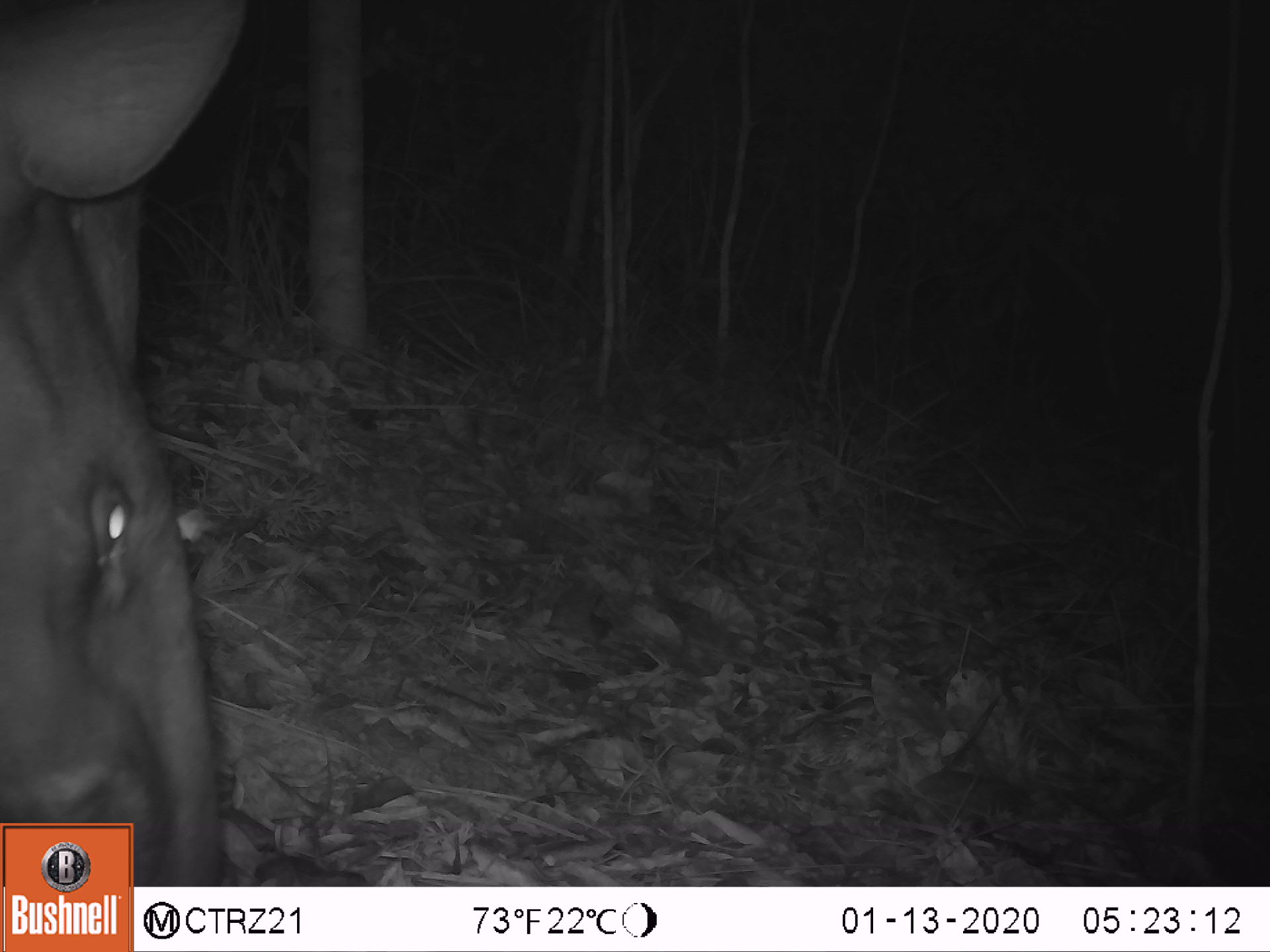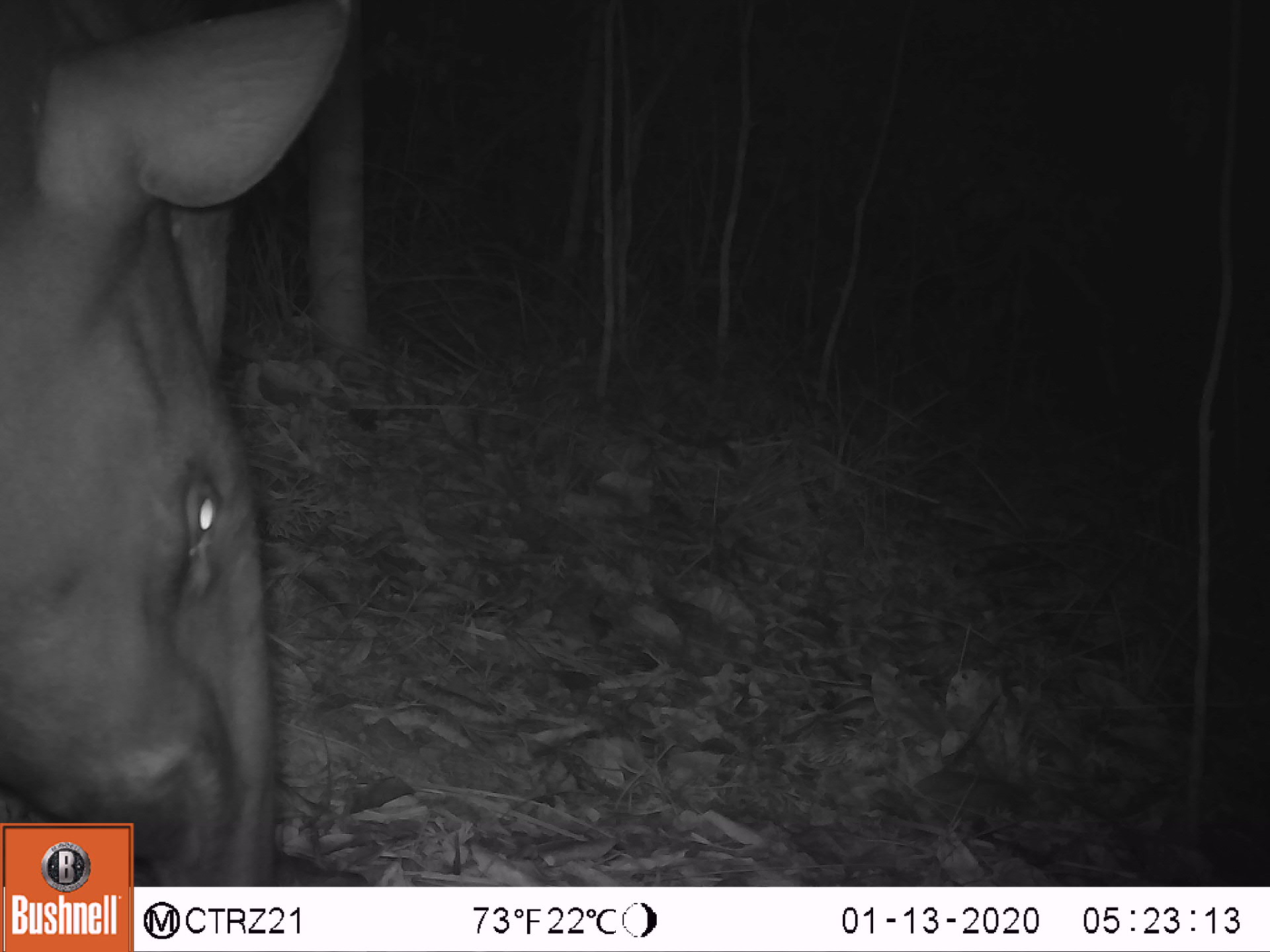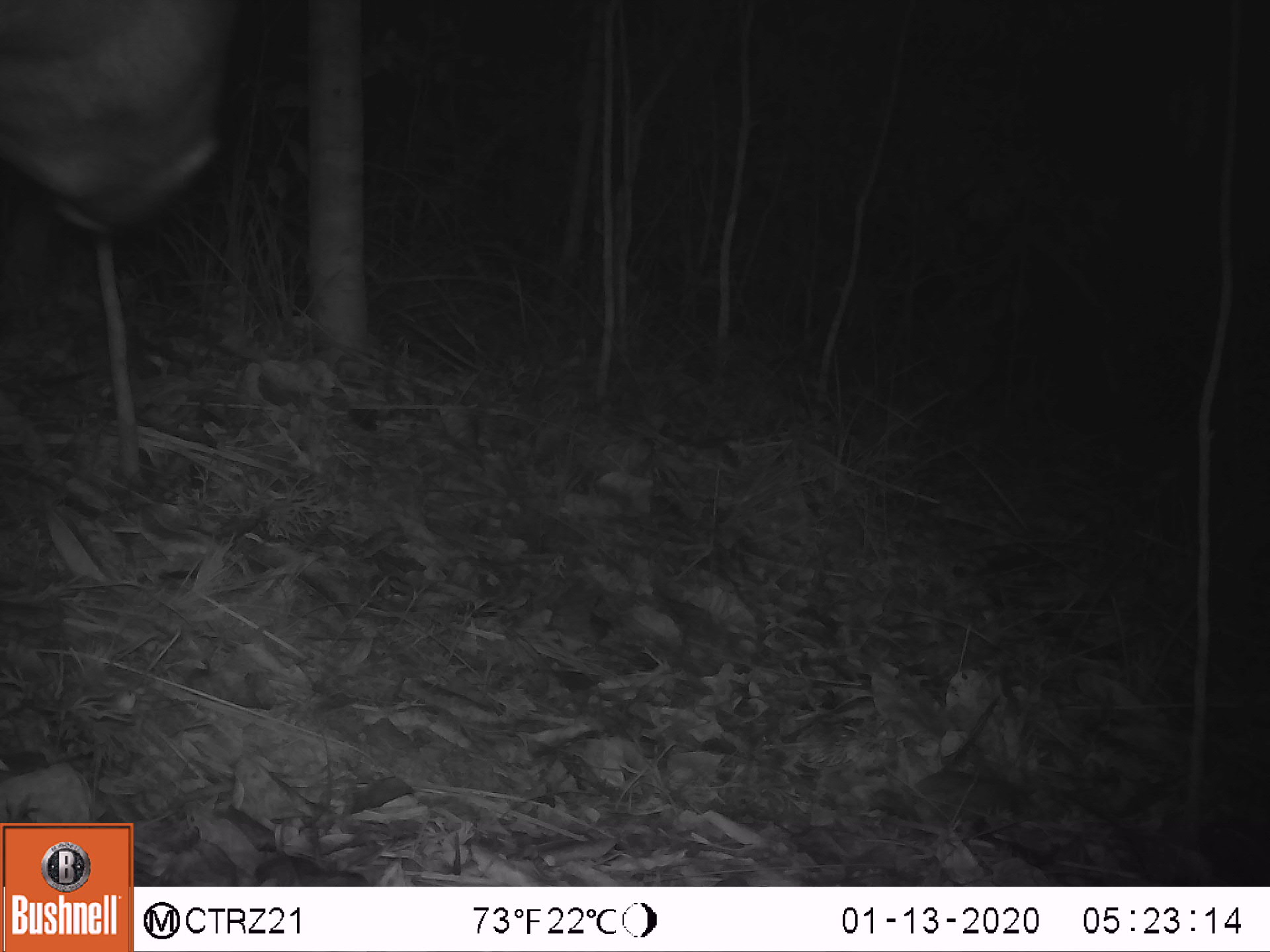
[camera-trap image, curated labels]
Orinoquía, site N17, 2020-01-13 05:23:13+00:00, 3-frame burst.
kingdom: Animalia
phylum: Chordata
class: Mammalia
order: Perissodactyla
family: Tapiridae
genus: Tapirus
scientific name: Tapirus terrestris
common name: lowland tapir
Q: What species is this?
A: Lowland tapir (Tapirus terrestris).